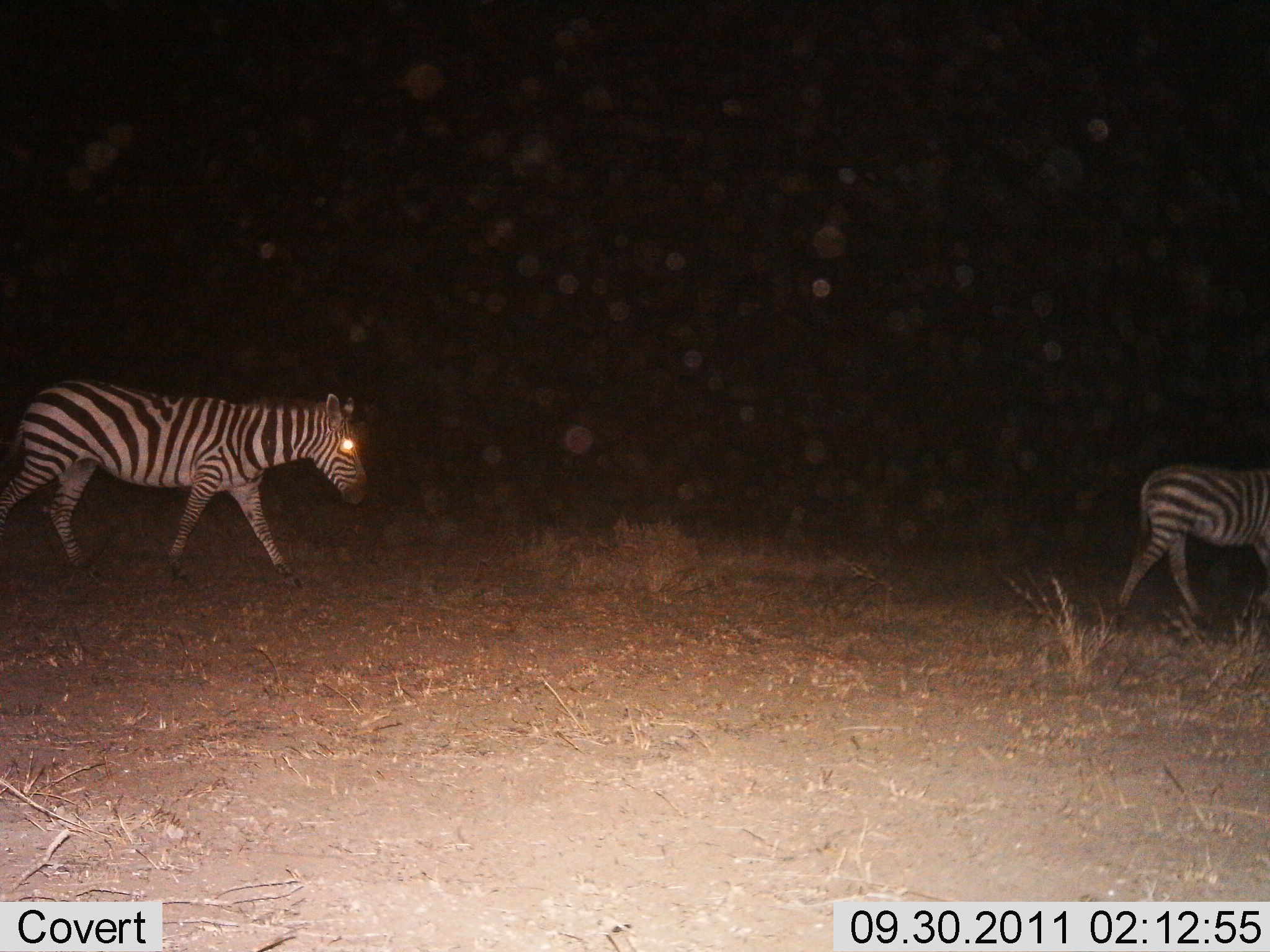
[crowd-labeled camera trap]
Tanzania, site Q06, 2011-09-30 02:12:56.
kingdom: Animalia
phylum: Chordata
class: Mammalia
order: Perissodactyla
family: Equidae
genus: Equus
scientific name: Equus quagga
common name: plains zebra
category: zebra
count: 2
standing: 7%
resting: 0%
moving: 100%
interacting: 0%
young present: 7%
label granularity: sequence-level